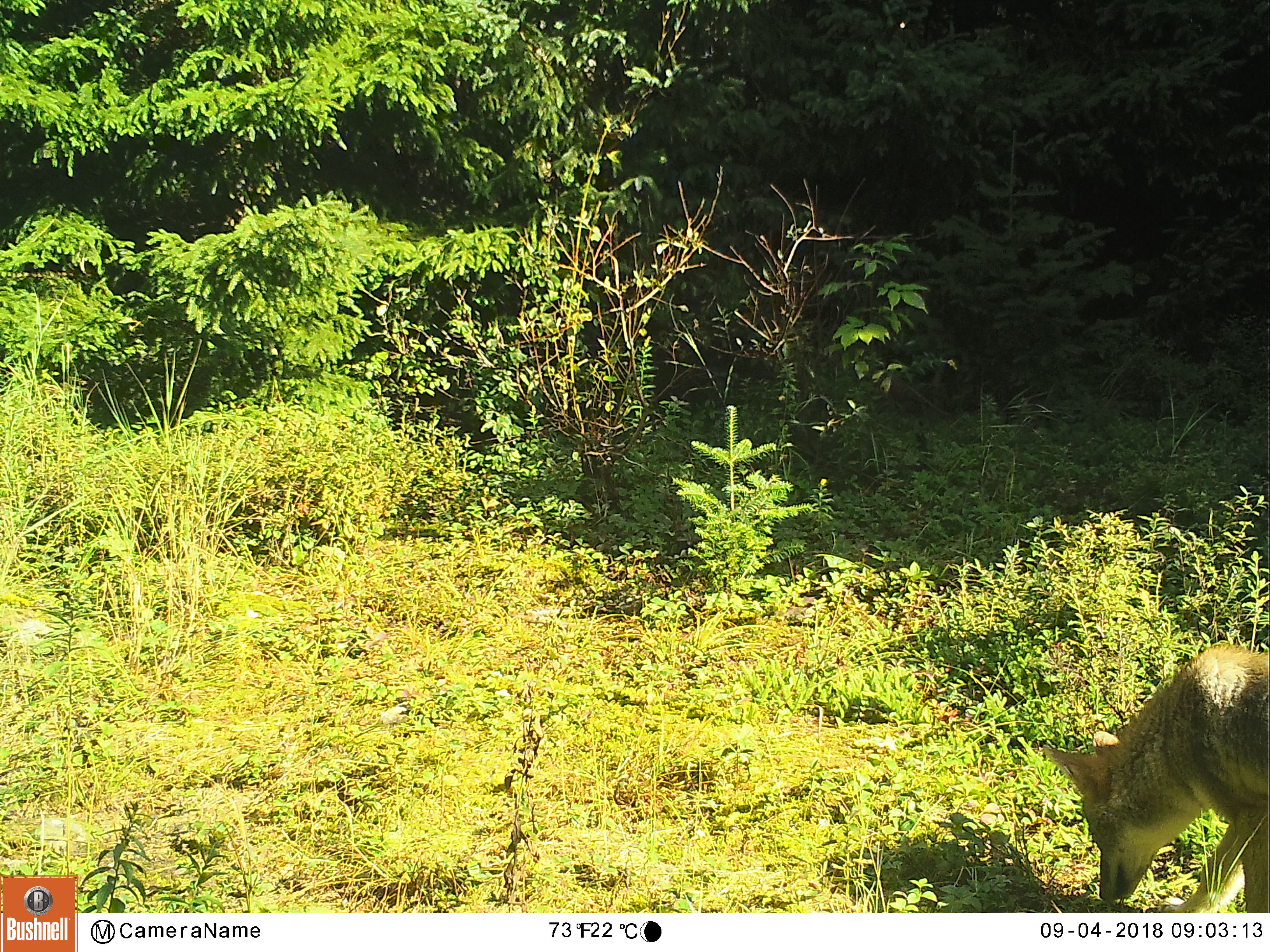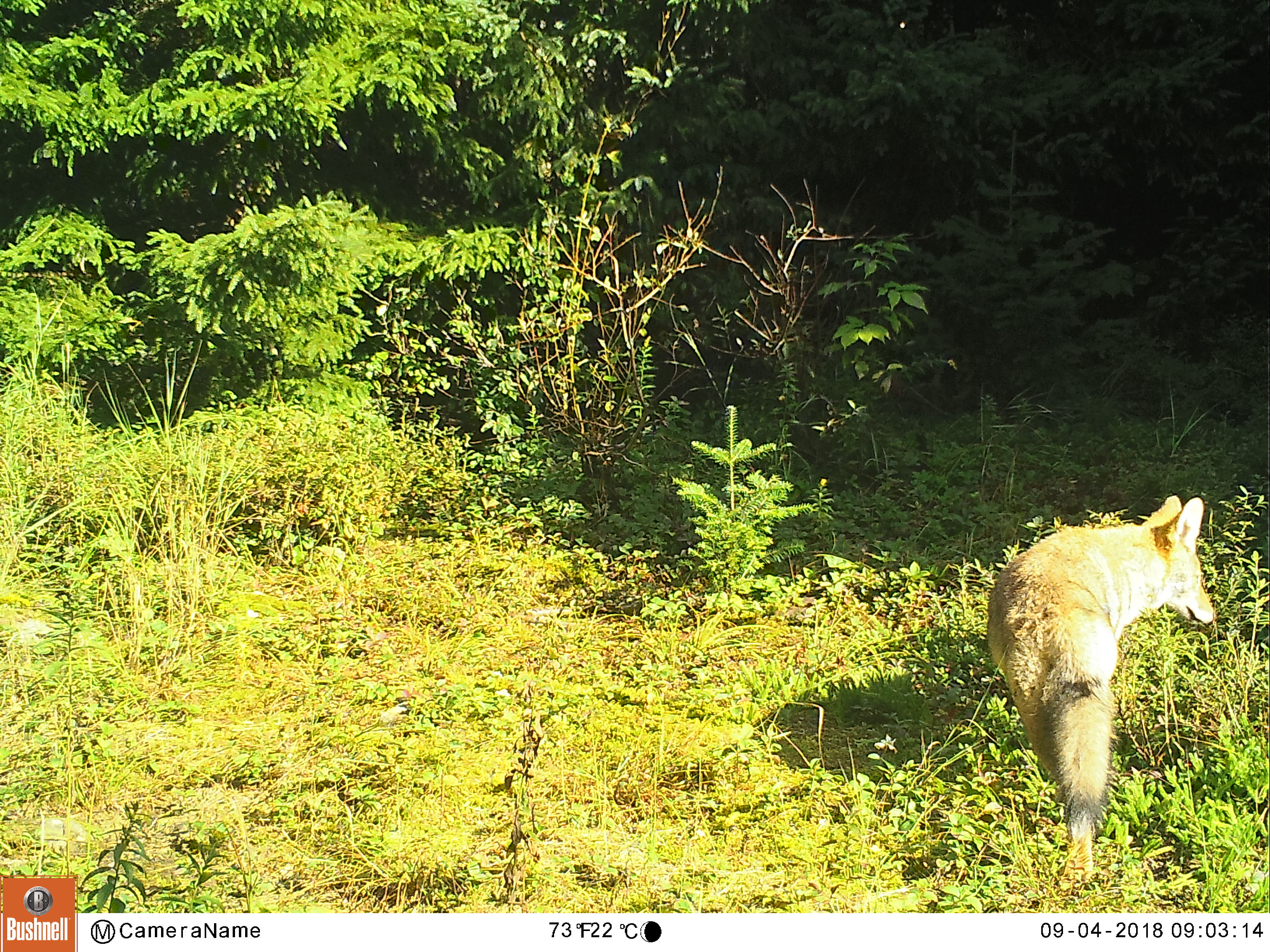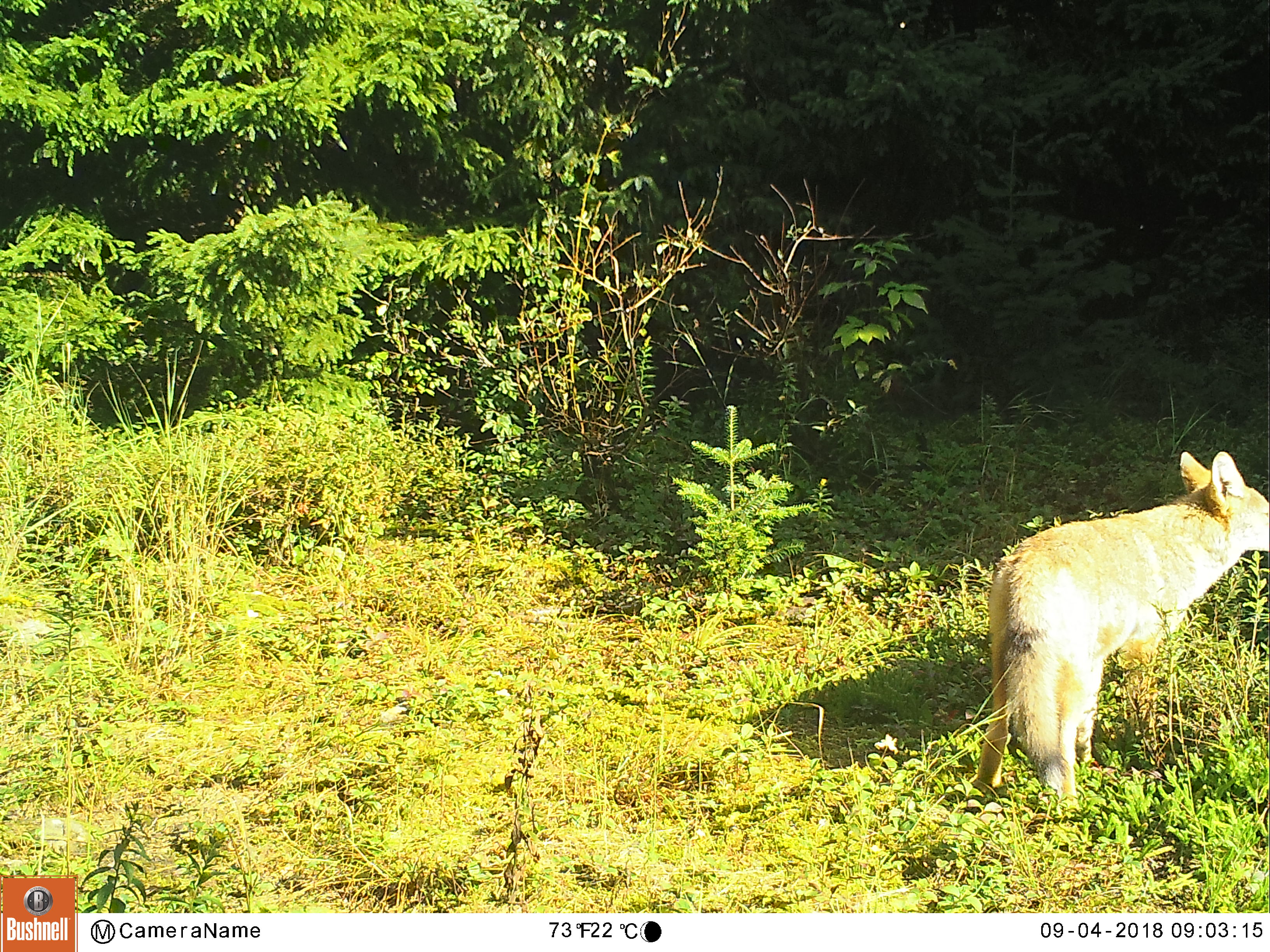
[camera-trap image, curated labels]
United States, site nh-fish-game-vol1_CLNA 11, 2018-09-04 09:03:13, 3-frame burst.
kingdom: Animalia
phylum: Chordata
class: Mammalia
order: Carnivora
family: Canidae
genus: Canis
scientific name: Canis latrans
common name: coyote